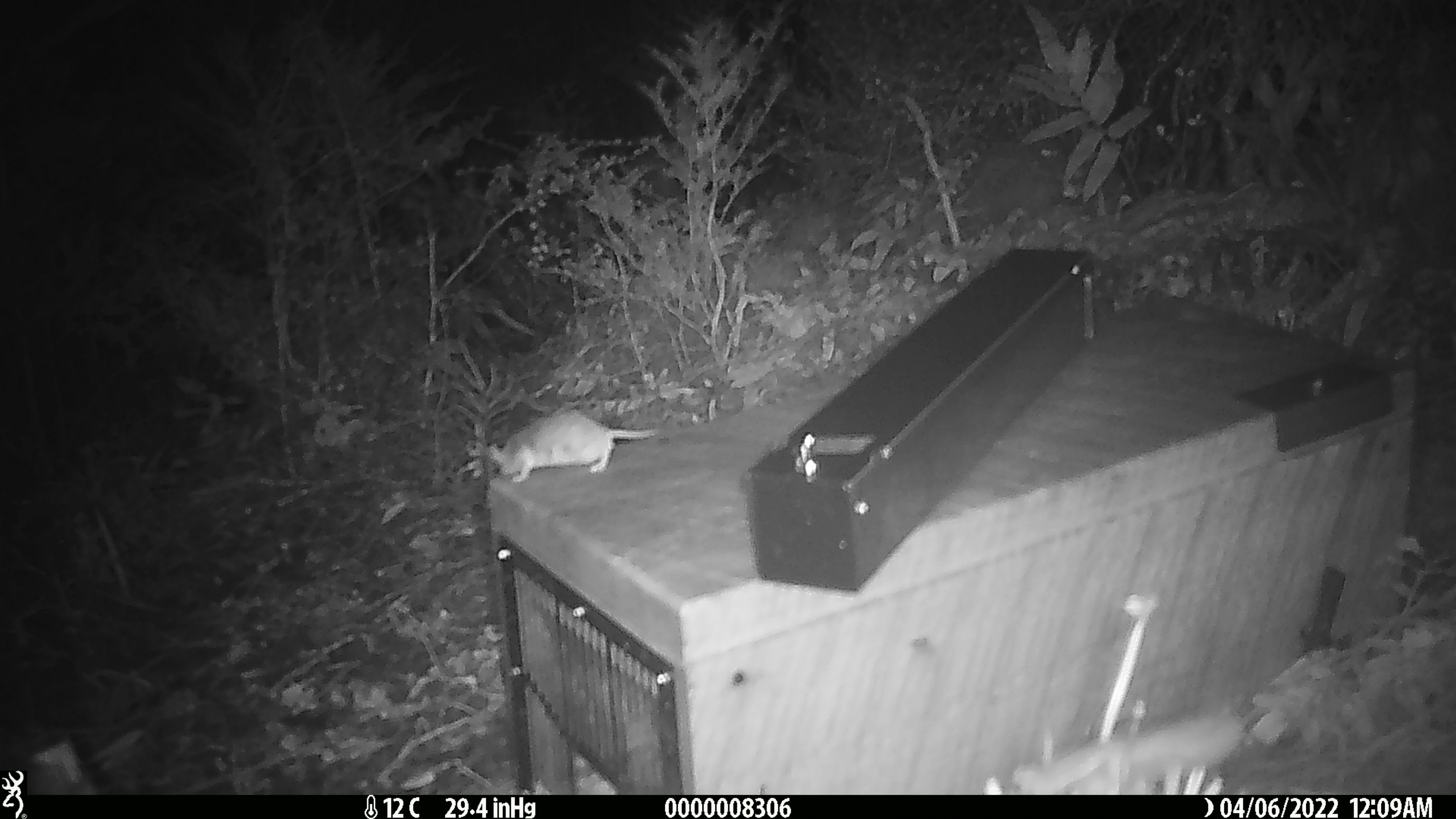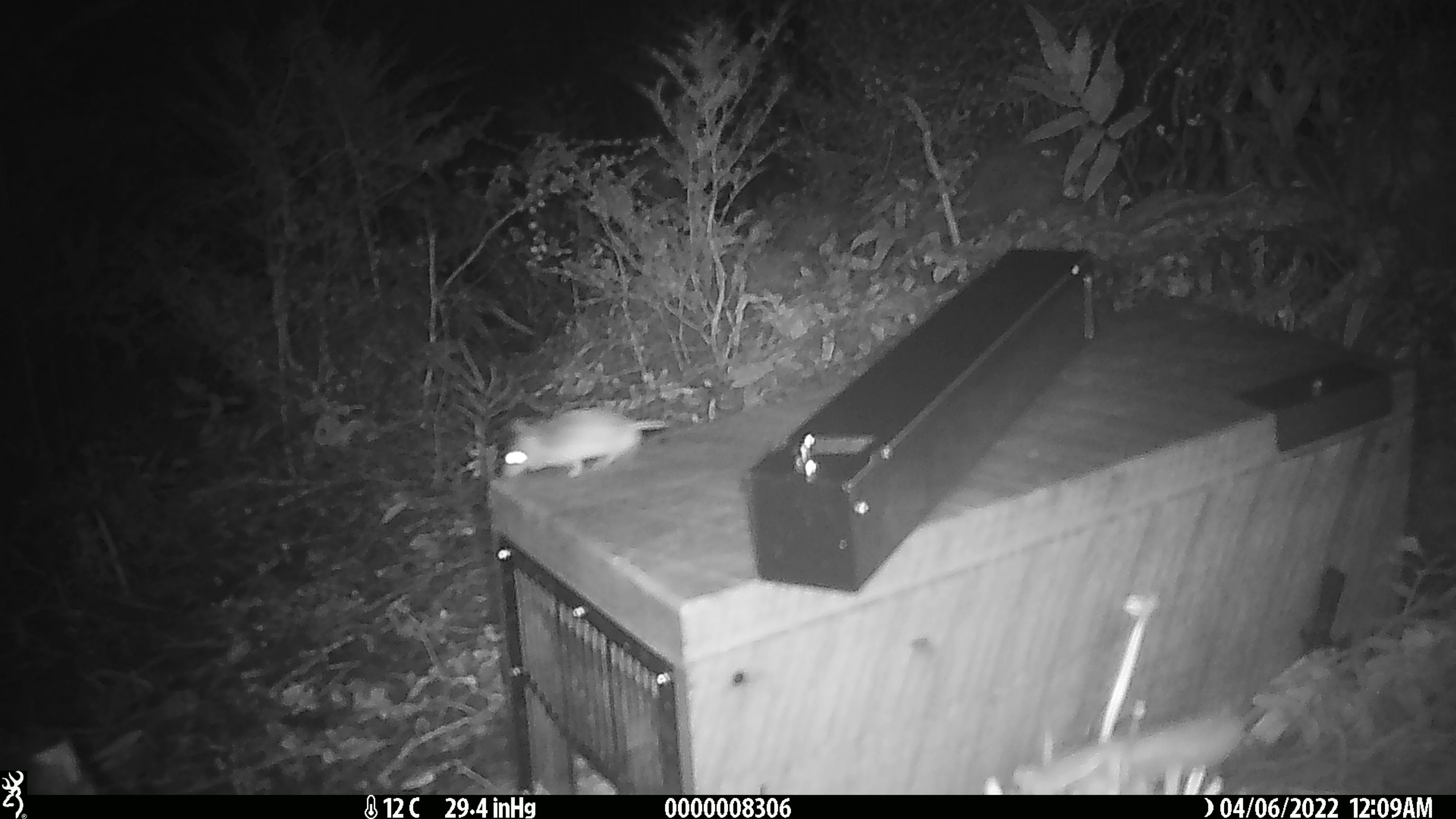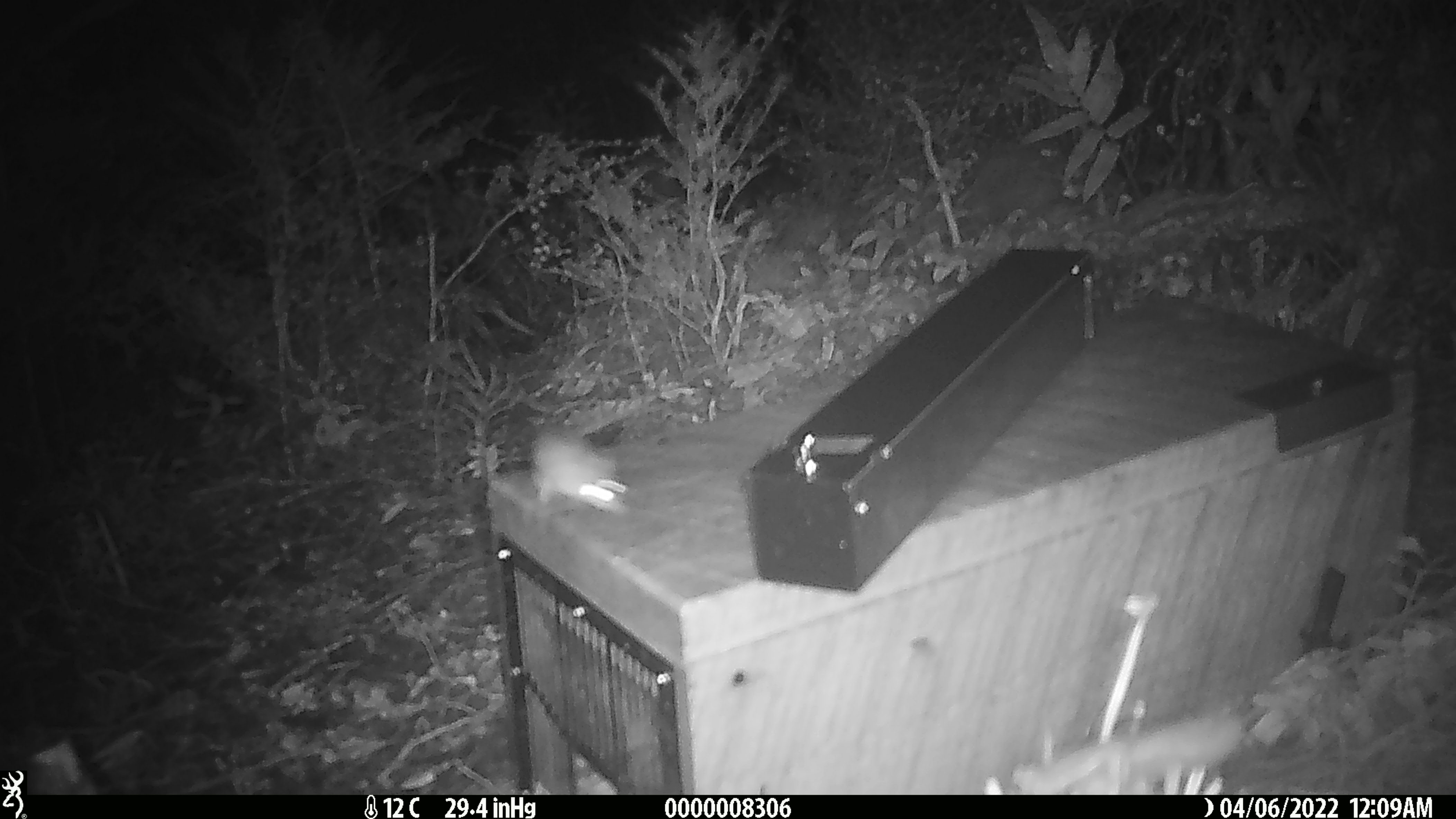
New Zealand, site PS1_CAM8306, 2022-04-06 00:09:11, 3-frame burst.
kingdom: Animalia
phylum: Chordata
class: Mammalia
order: Rodentia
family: Muridae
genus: Mus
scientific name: Mus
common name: mouse